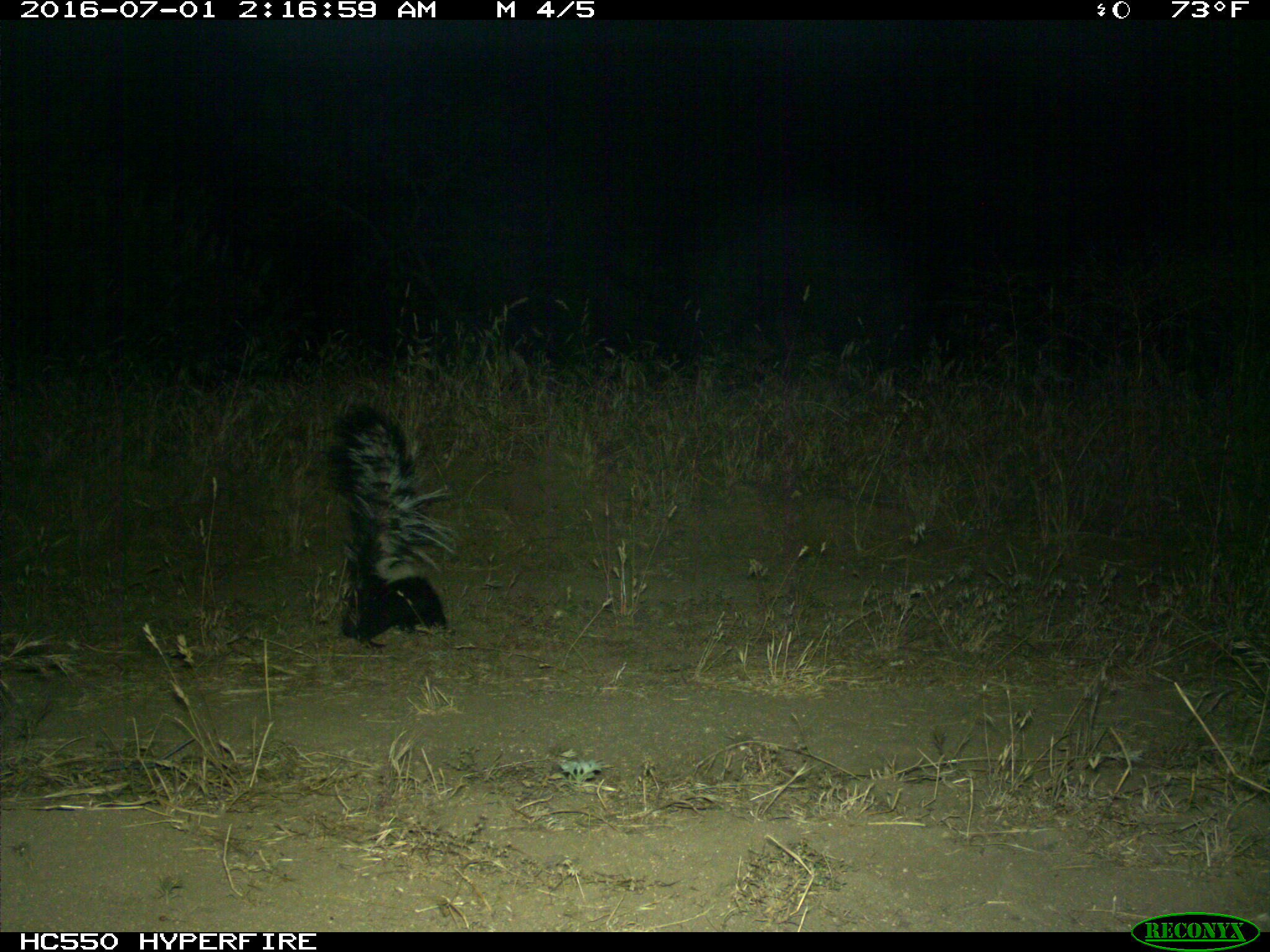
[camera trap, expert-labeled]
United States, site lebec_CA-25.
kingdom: Animalia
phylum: Chordata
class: Mammalia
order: Carnivora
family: Mephitidae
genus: Mephitis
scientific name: Mephitis mephitis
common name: striped skunk